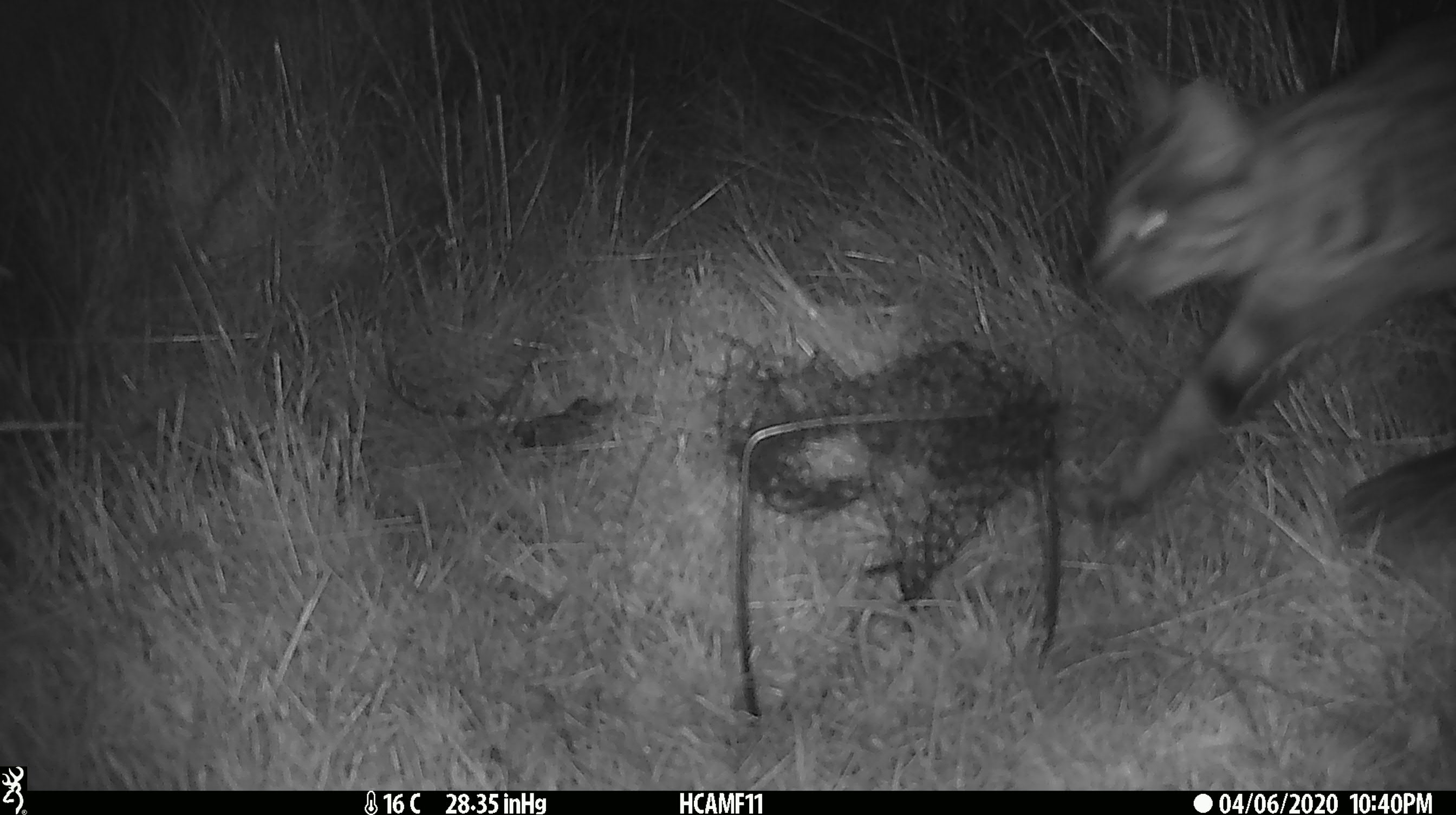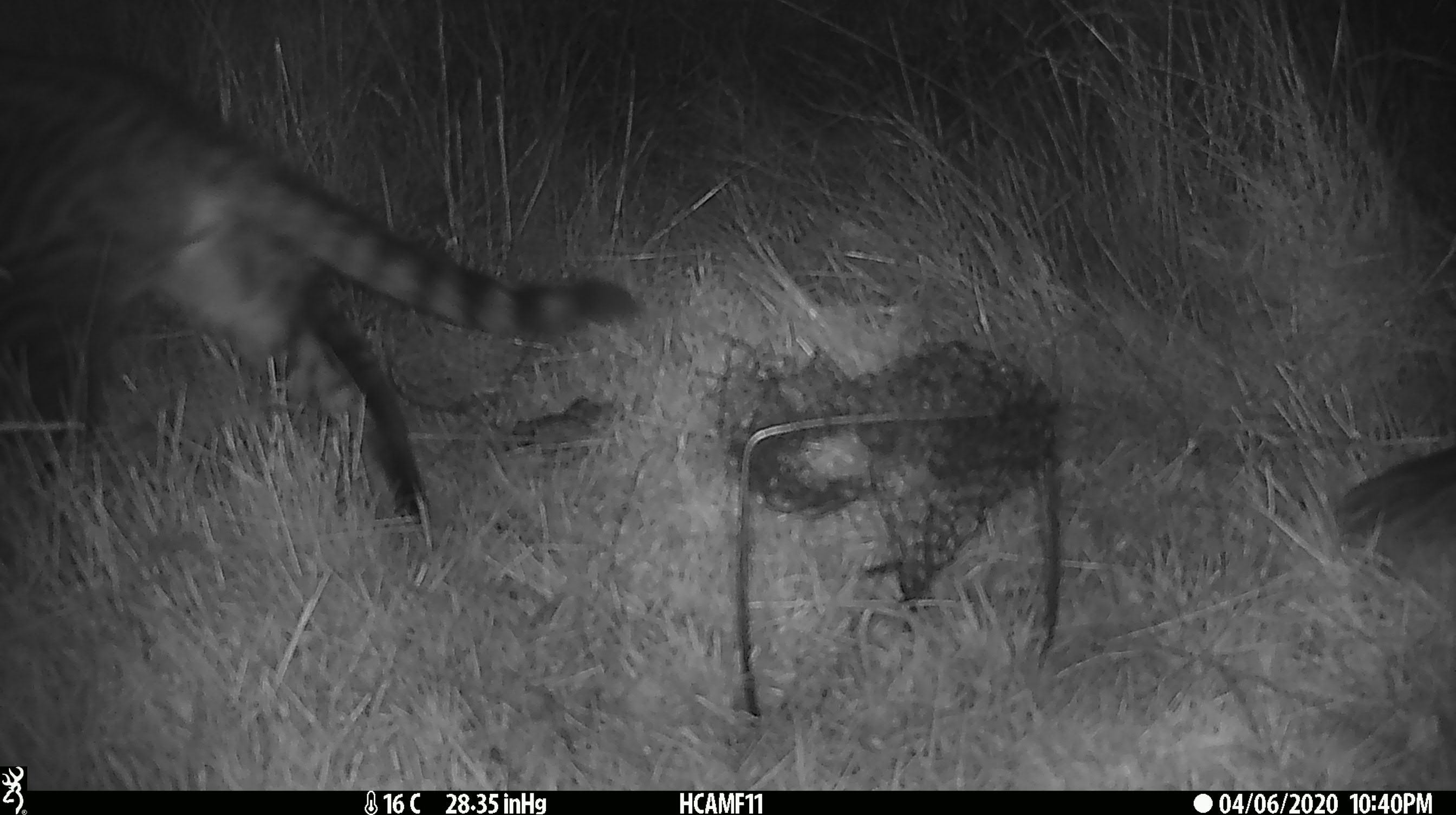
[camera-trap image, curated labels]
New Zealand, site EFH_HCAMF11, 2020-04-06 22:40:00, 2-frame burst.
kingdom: Animalia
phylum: Chordata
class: Mammalia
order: Carnivora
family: Felidae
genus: Felis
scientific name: Felis catus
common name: domestic cat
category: cat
Cat (domestic cat) (Felis catus).